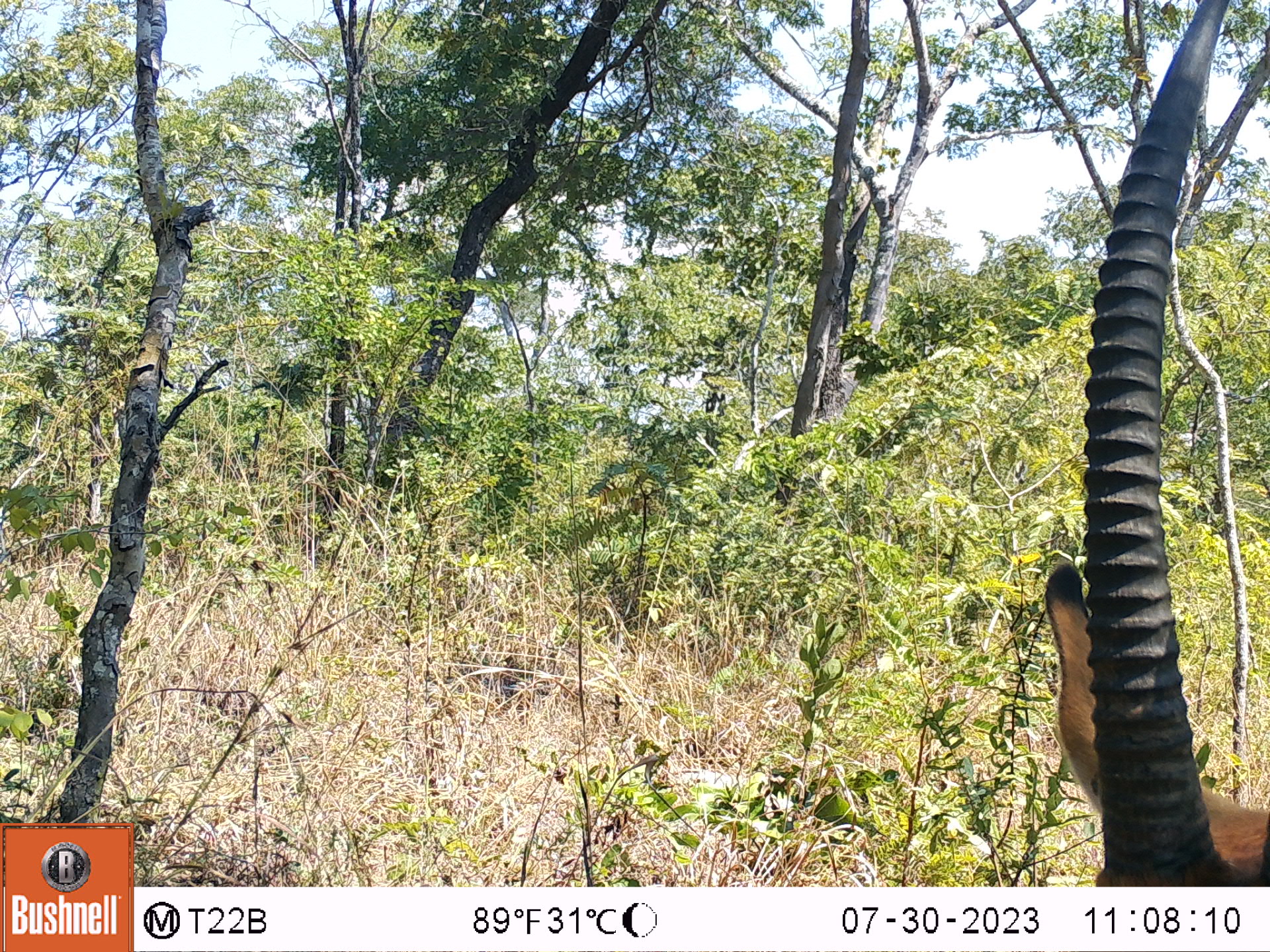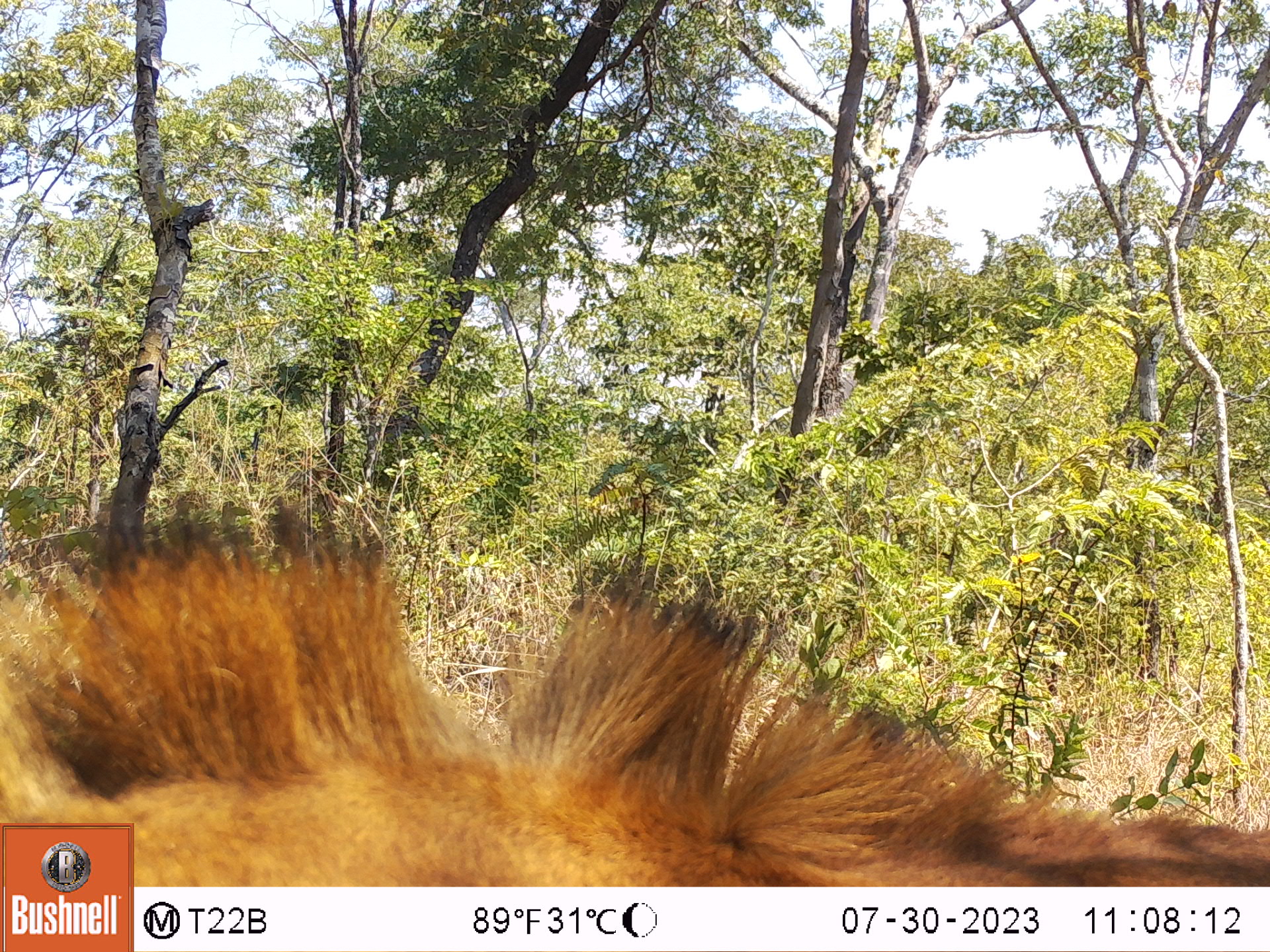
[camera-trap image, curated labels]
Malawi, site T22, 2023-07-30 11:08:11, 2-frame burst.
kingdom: Animalia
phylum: Chordata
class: Mammalia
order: Artiodactyla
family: Bovidae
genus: Hippotragus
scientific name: Hippotragus niger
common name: sable antelope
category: sable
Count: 1.